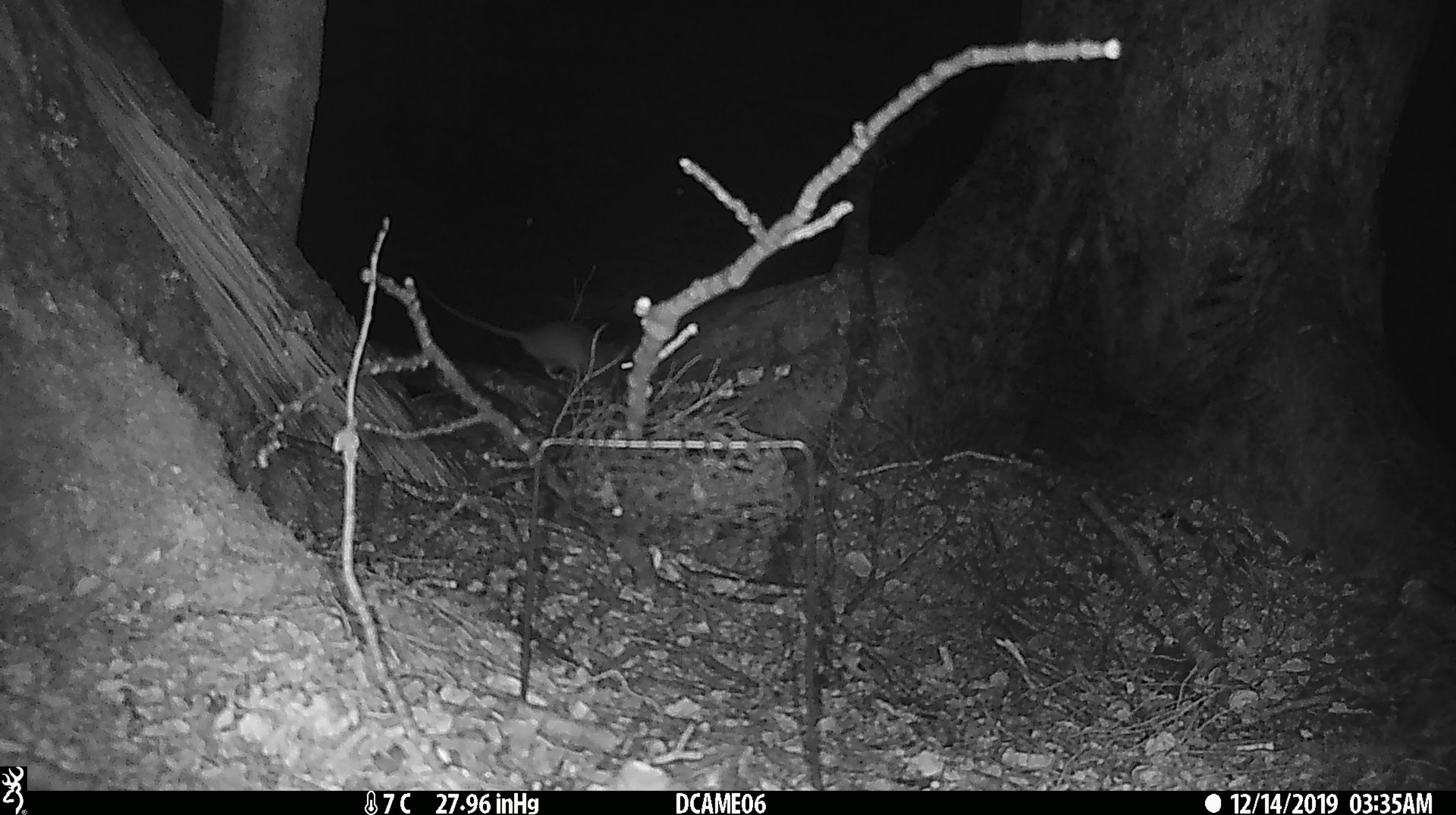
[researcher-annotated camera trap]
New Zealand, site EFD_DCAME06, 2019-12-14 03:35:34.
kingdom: Animalia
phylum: Chordata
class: Mammalia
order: Rodentia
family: Muridae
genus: Rattus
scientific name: Rattus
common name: rat